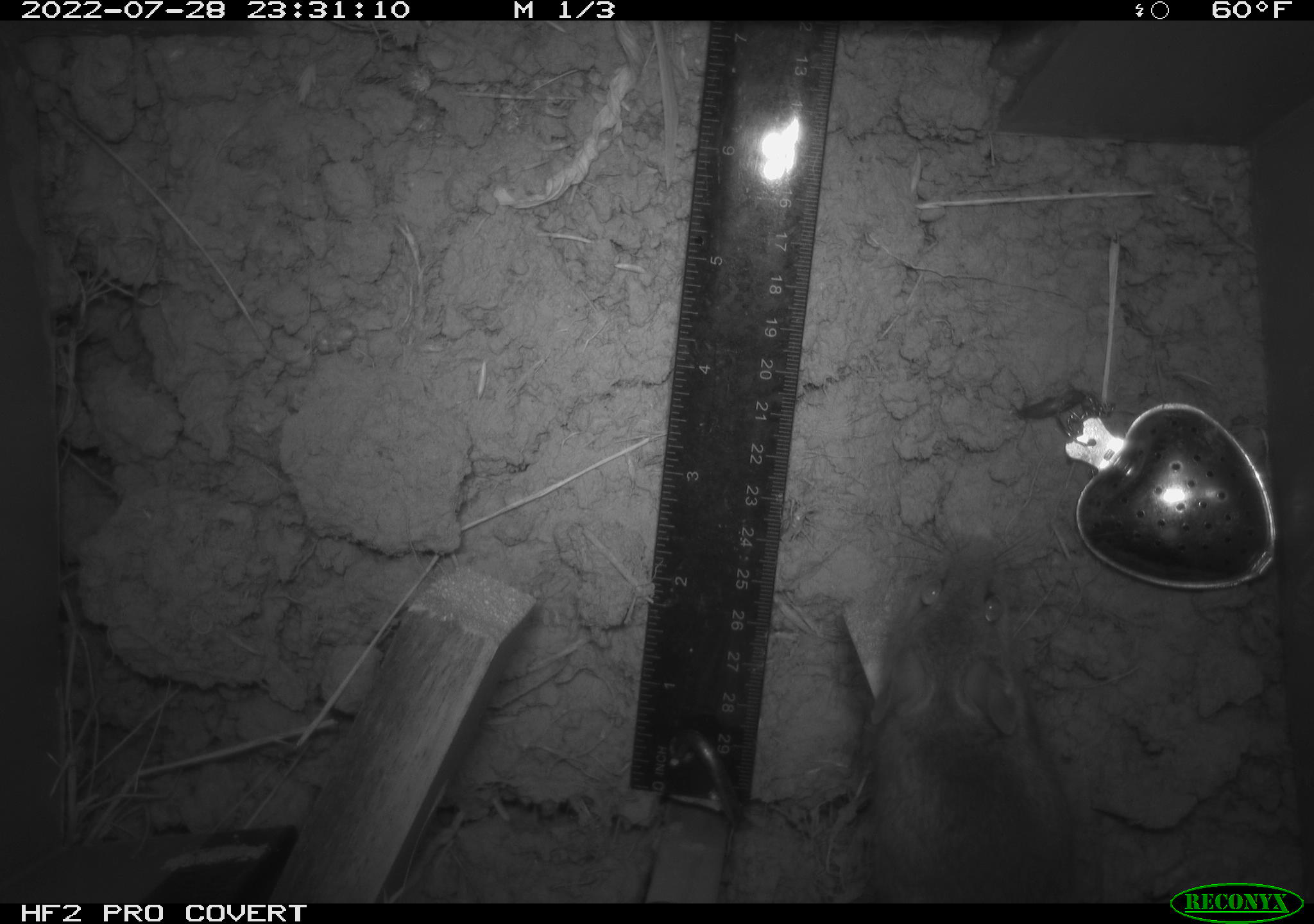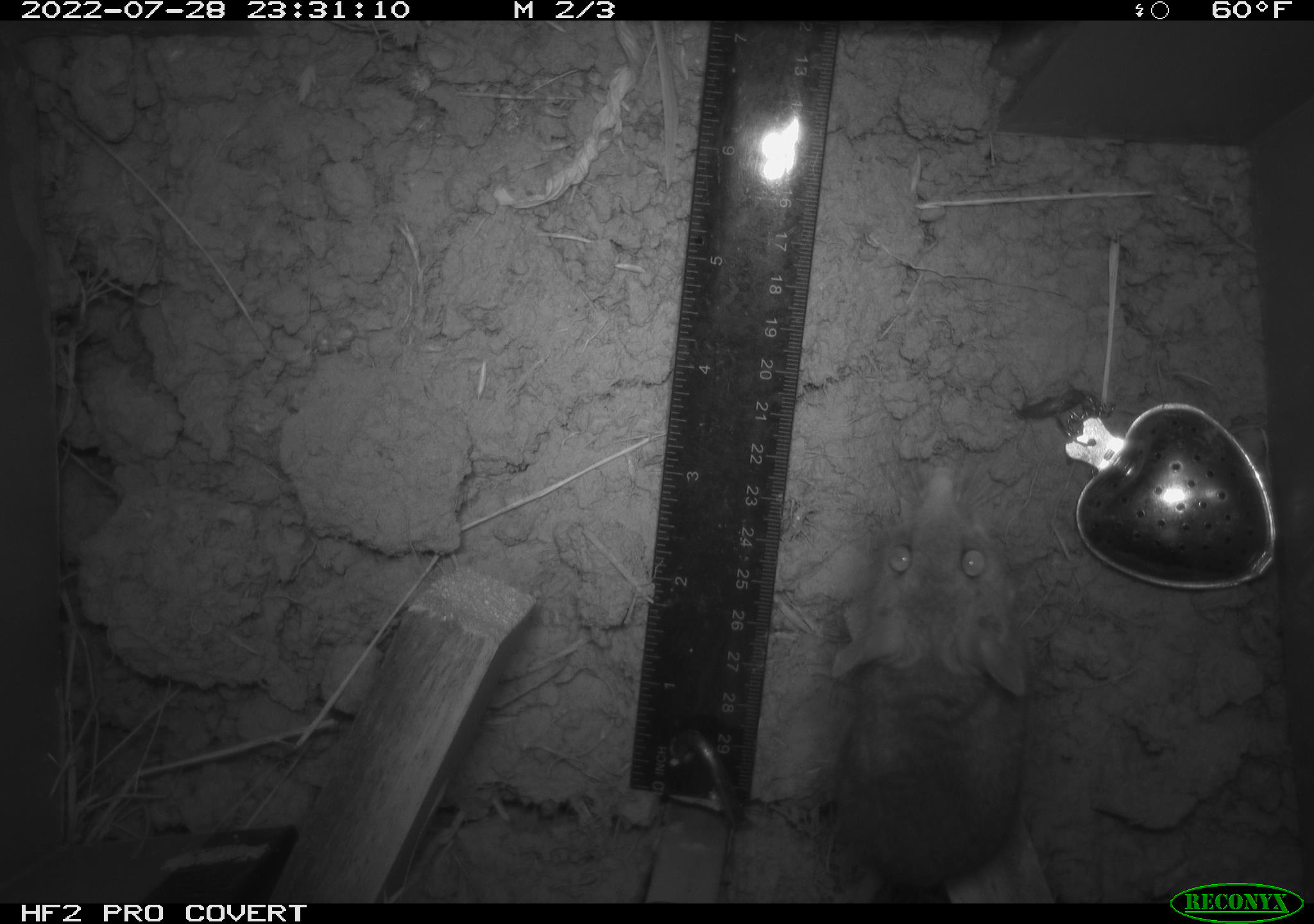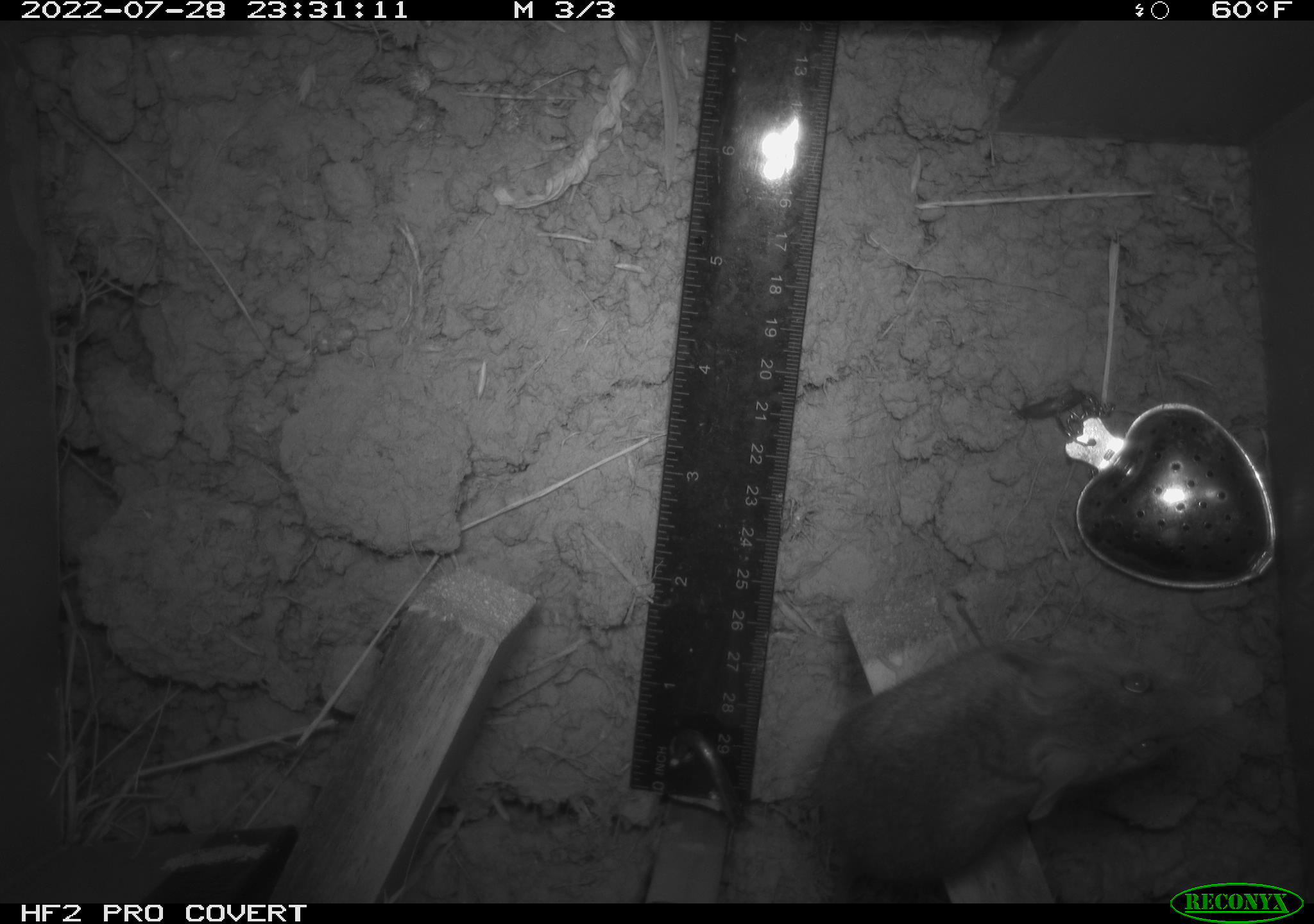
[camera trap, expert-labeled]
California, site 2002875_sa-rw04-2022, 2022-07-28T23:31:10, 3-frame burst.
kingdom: Animalia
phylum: Chordata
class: Mammalia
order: Rodentia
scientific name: Rodentia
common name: mouse species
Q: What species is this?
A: Mouse species (Rodentia).